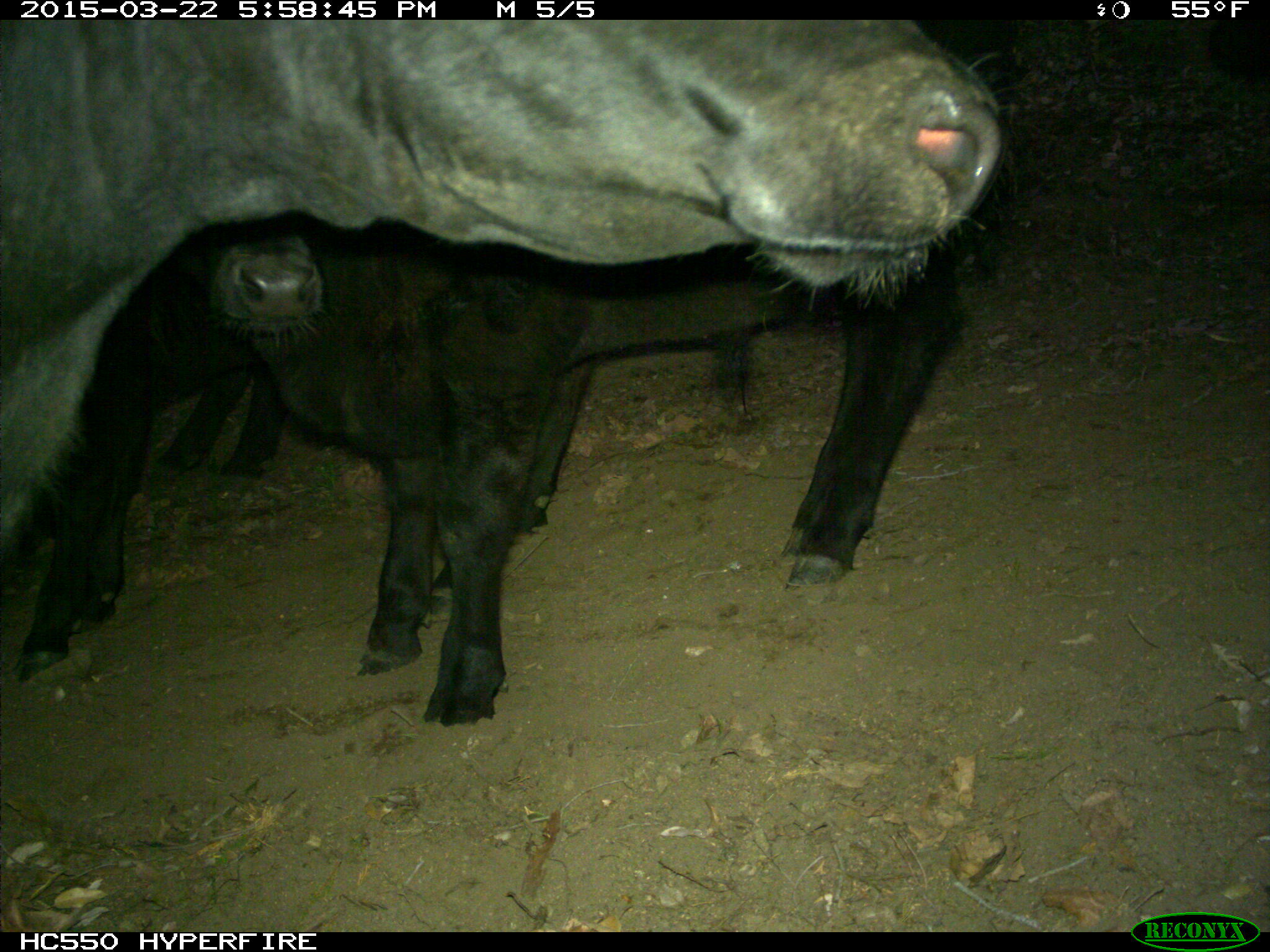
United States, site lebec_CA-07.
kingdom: Animalia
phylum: Chordata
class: Mammalia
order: Artiodactyla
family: Bovidae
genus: Bos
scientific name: Bos taurus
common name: domestic cow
Bos taurus (domestic cow).